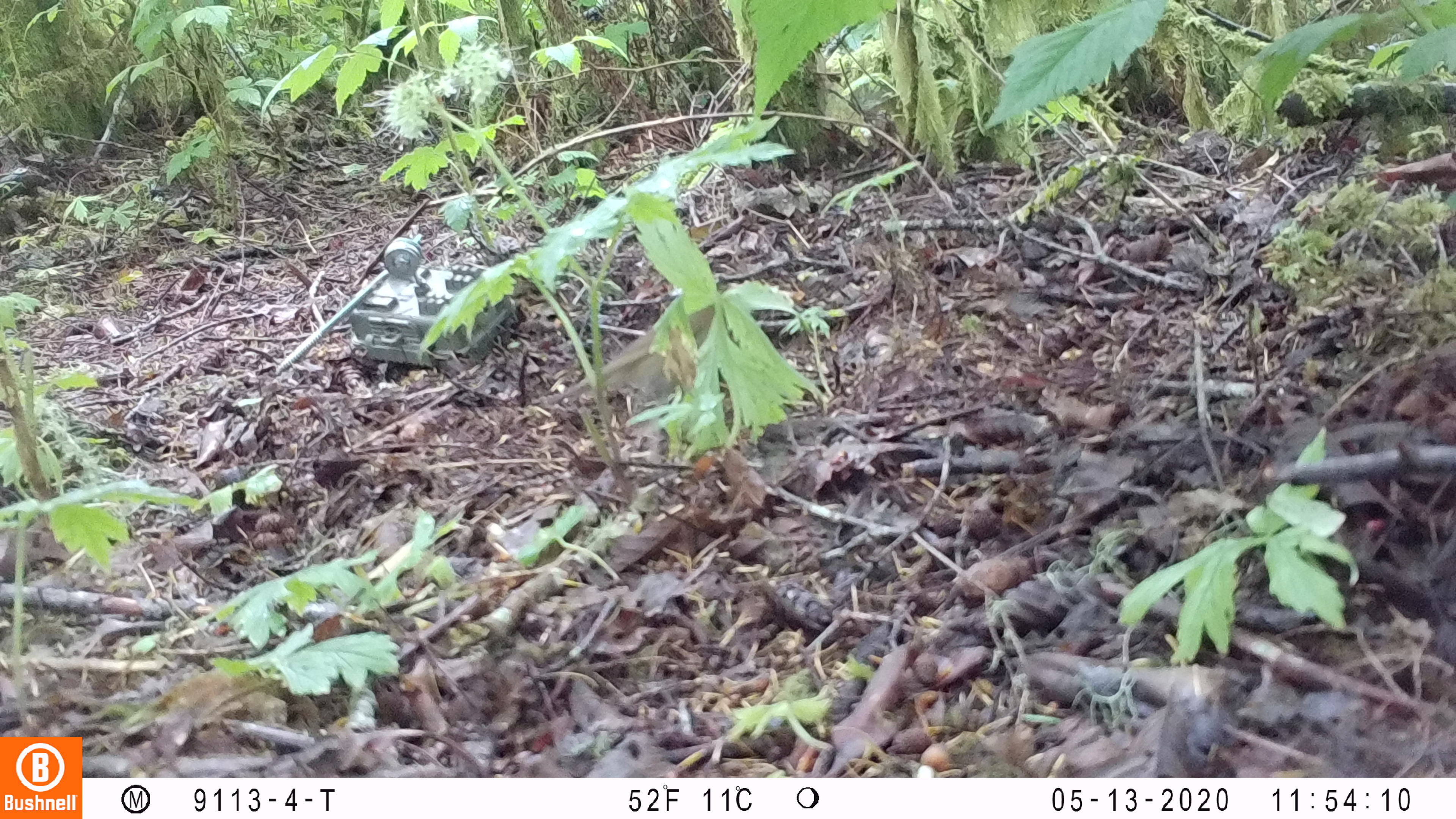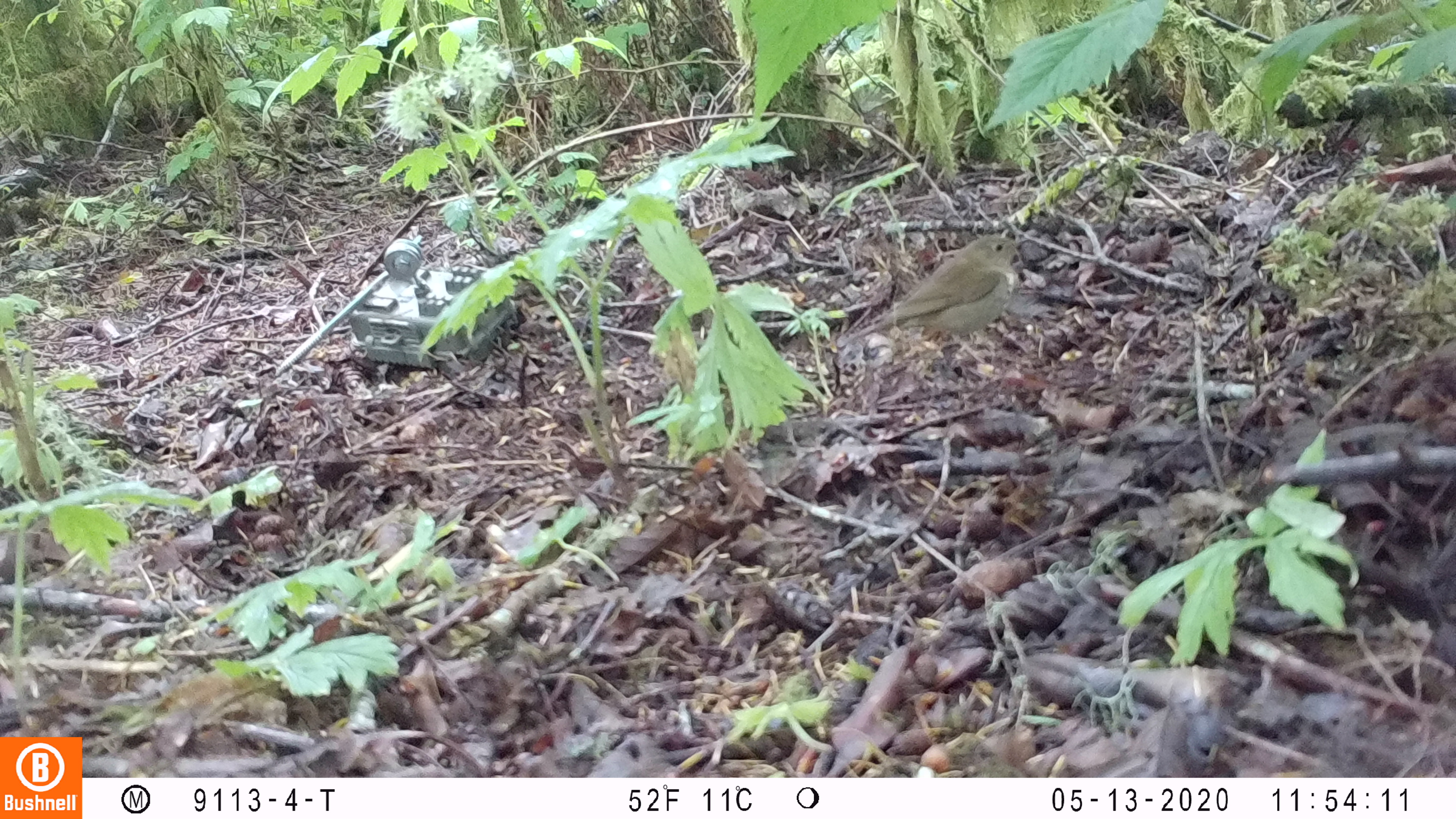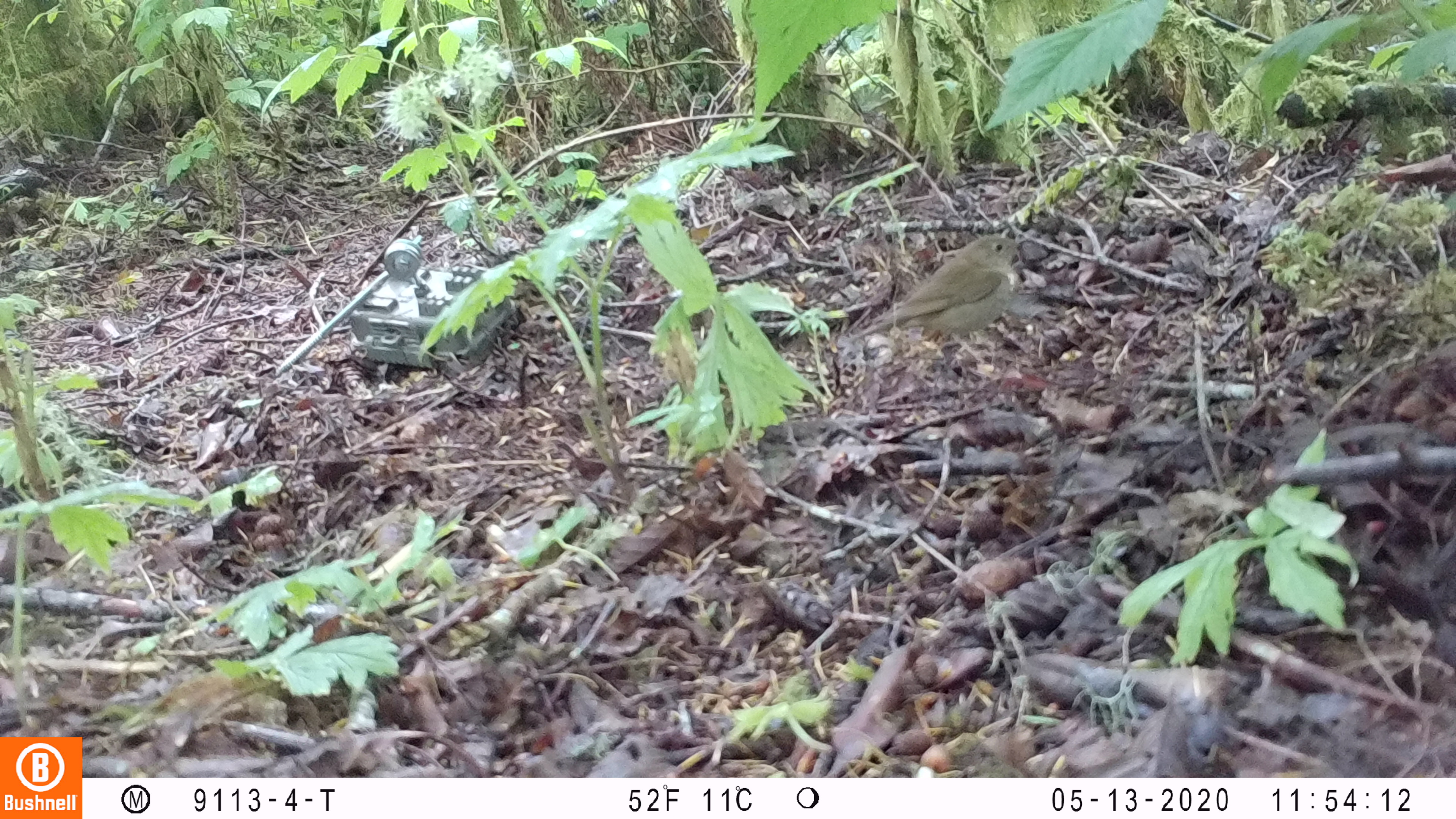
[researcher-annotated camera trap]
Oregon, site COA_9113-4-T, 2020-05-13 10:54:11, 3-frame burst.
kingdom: Animalia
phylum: Chordata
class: Aves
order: Passeriformes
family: Turdidae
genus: Catharus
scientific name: Catharus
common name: brown thrushes and nightingale-thrushes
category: catharus species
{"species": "catharus species (brown thrushes and nightingale-thrushes) (Catharus)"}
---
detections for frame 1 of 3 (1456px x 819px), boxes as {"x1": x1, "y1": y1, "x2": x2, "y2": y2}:
catharus species: {"x1": 540, "y1": 292, "x2": 714, "y2": 403}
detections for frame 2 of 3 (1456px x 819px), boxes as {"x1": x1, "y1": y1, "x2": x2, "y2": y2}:
catharus species: {"x1": 850, "y1": 235, "x2": 1027, "y2": 348}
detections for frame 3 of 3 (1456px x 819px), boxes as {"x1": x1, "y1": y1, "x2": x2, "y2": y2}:
catharus species: {"x1": 858, "y1": 230, "x2": 1025, "y2": 346}